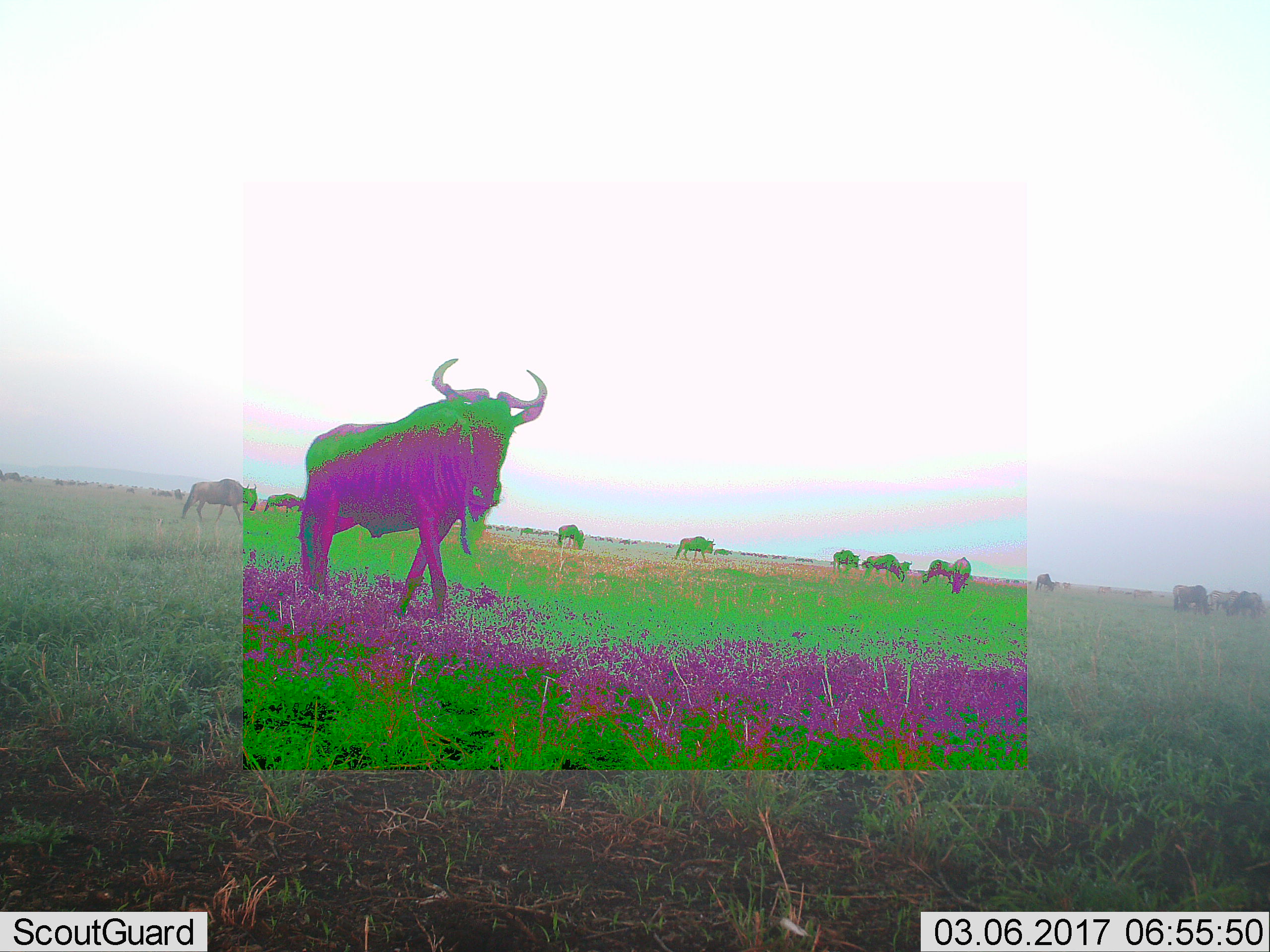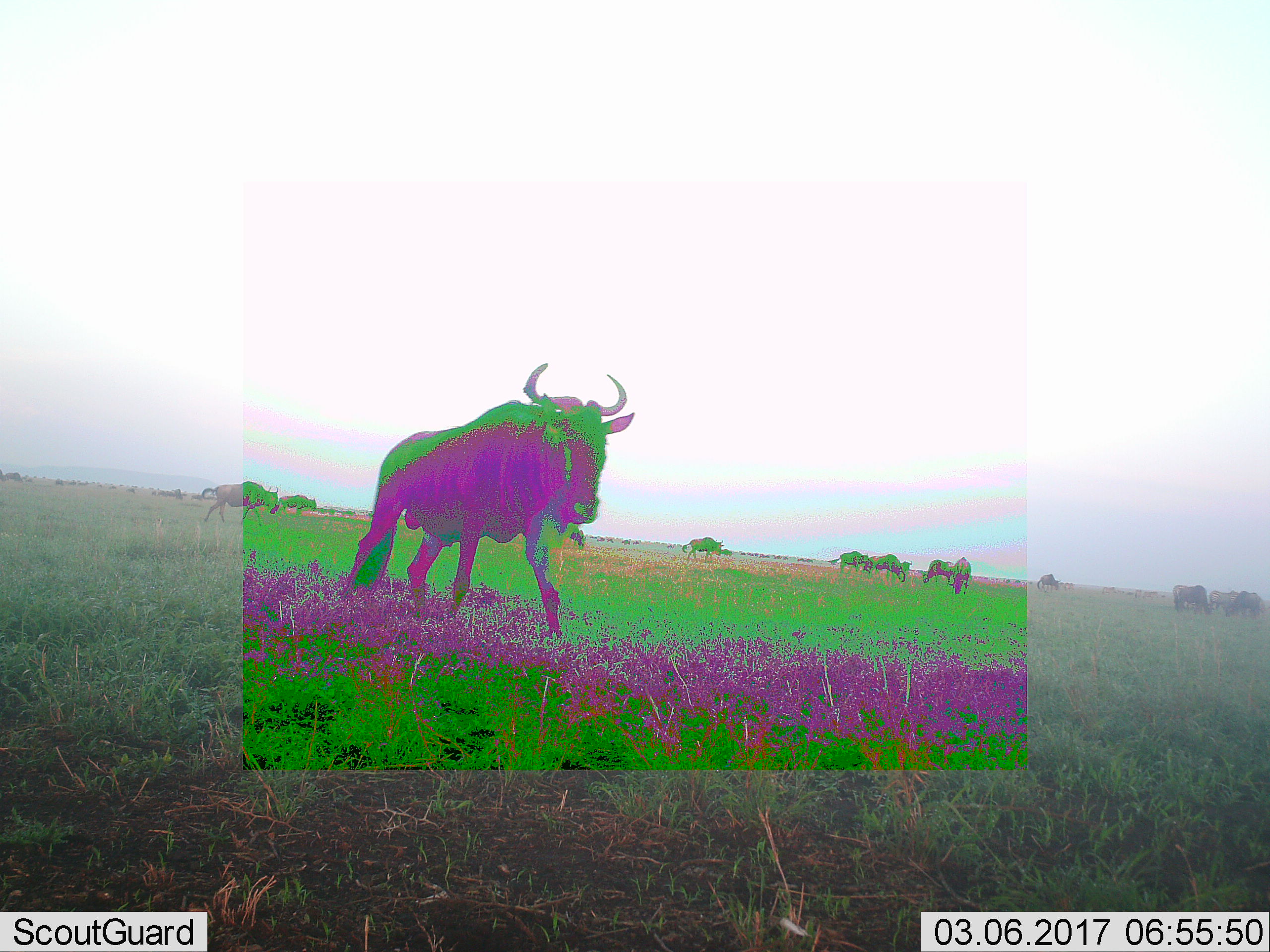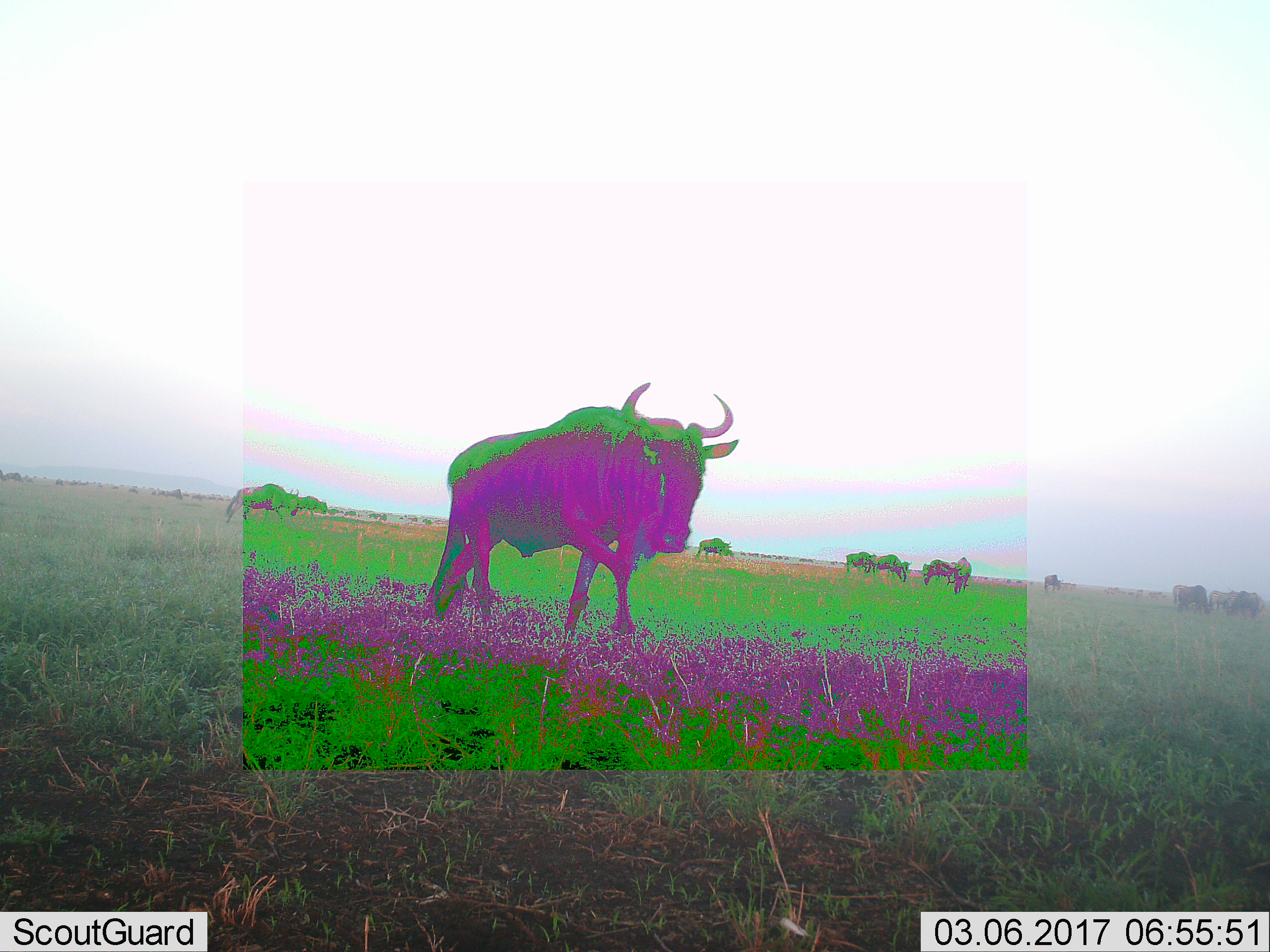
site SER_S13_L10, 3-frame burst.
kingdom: Animalia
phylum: Chordata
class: Mammalia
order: Artiodactyla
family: Bovidae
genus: Connochaetes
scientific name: Connochaetes taurinus taurinus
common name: blue wildebeest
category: wildebeestblue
Wildebeestblue (blue wildebeest) (Connochaetes taurinus taurinus), count 11-50. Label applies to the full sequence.